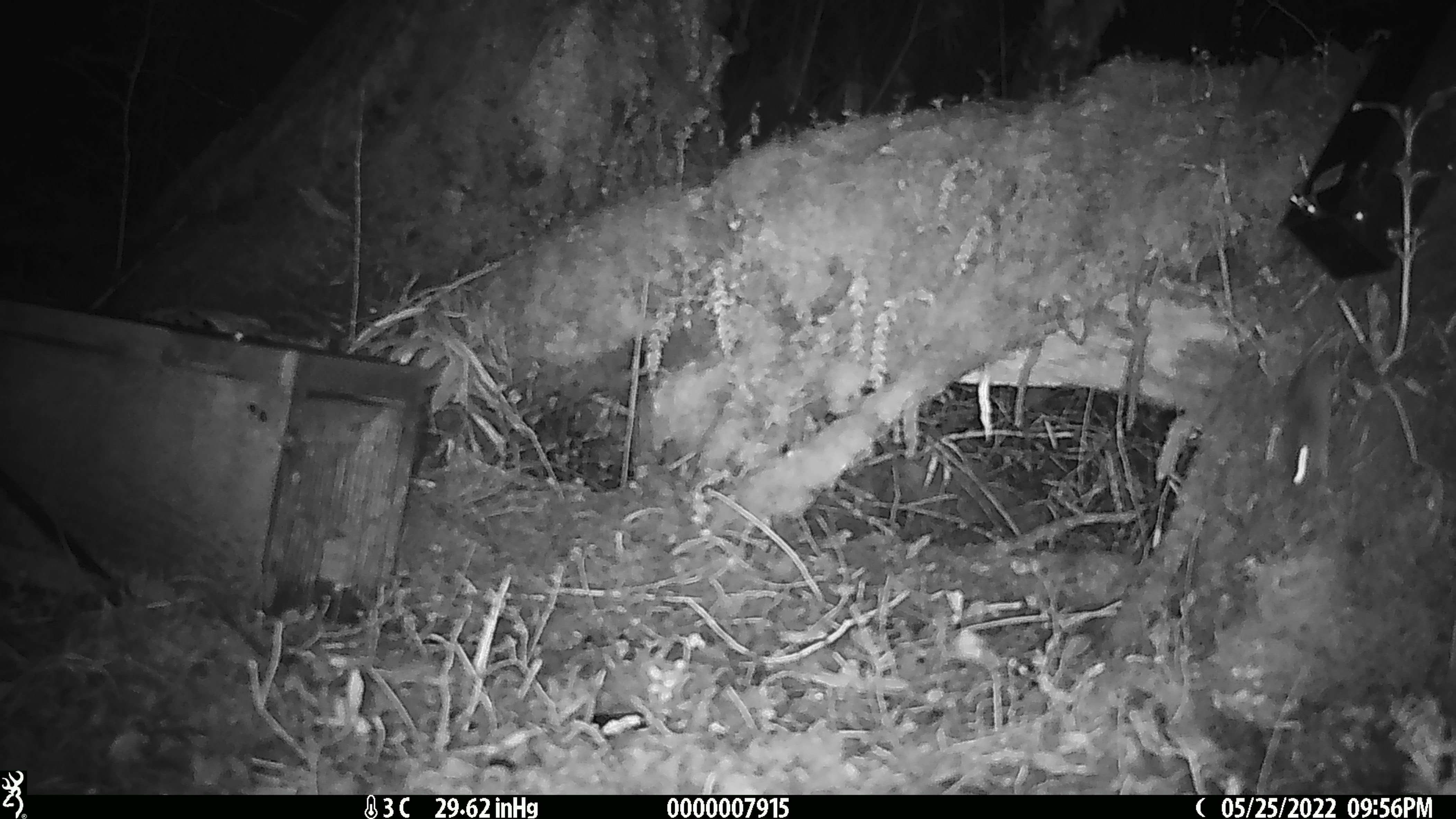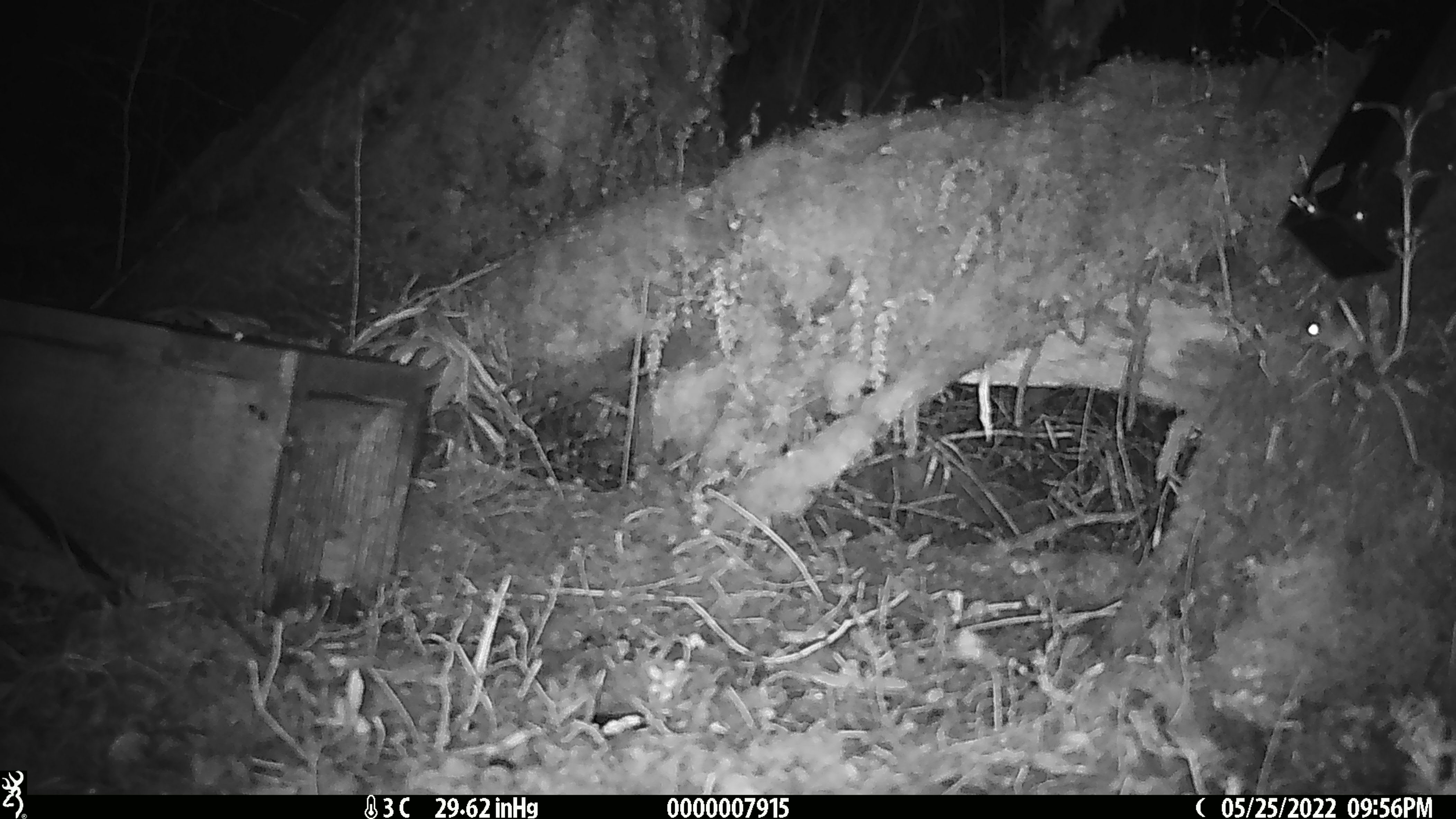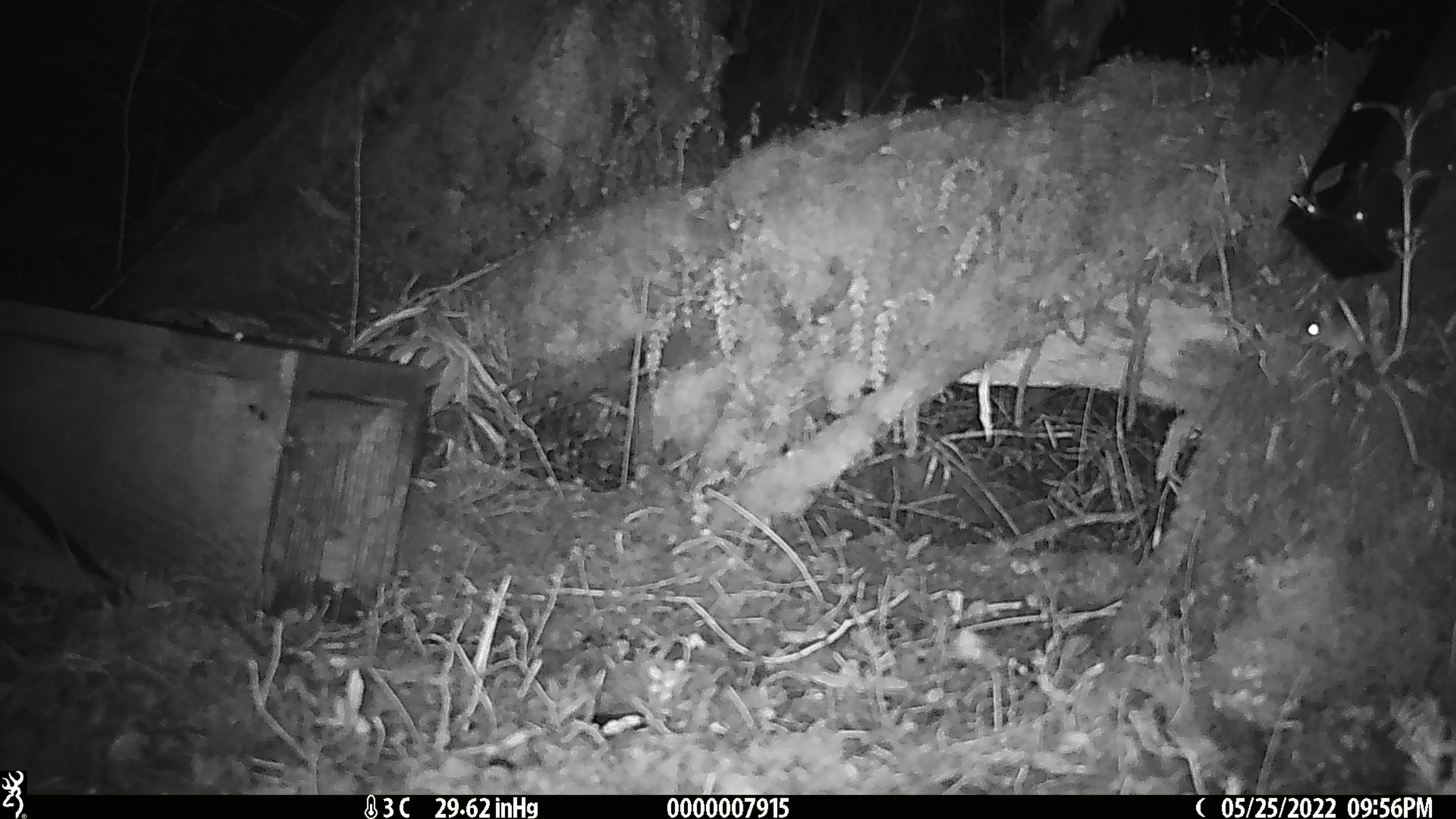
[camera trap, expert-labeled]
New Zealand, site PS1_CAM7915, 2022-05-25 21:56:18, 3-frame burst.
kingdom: Animalia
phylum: Chordata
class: Mammalia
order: Rodentia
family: Muridae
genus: Mus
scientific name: Mus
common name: mouse